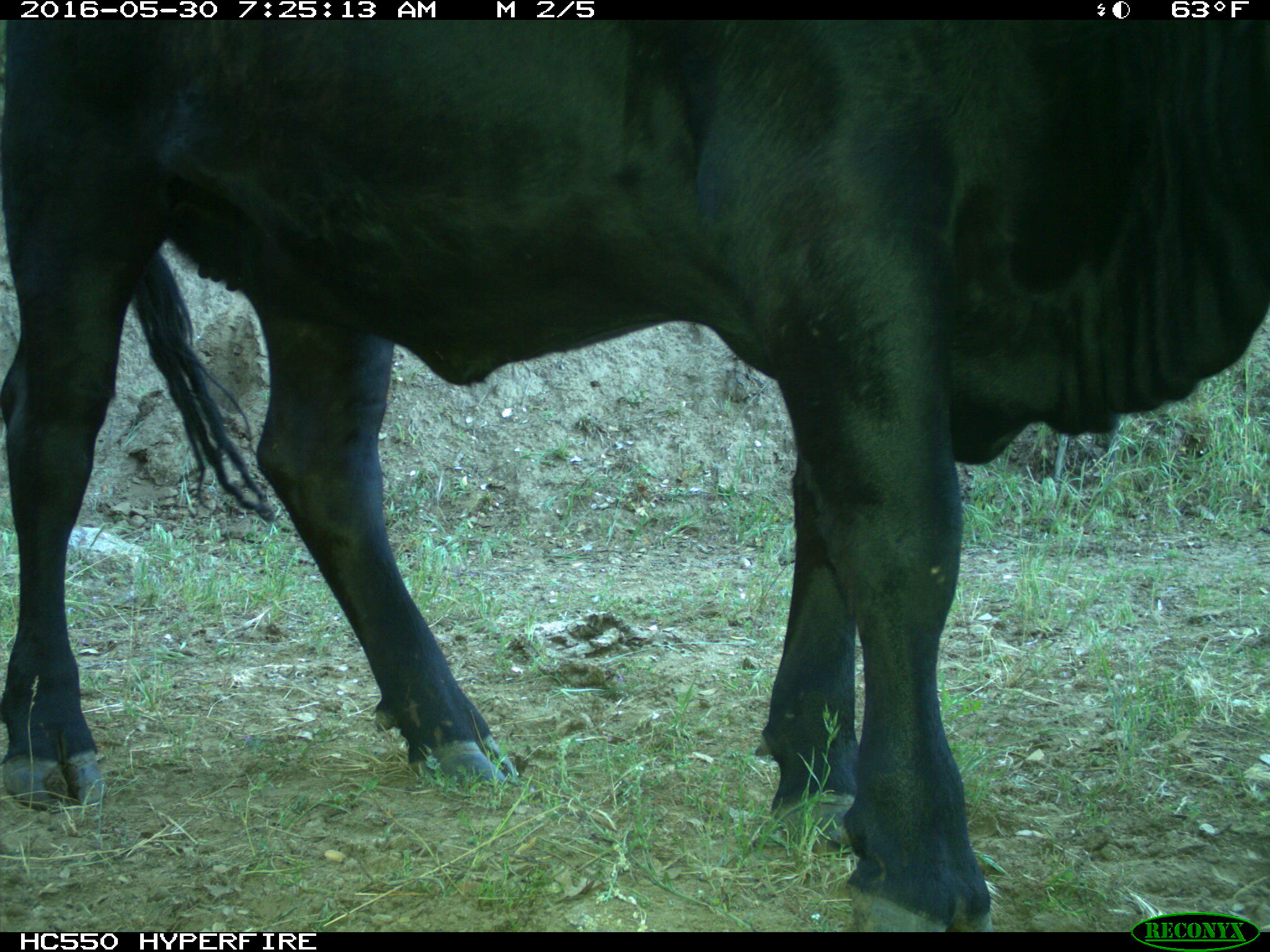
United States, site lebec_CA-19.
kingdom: Animalia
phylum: Chordata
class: Mammalia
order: Artiodactyla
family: Bovidae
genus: Bos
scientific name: Bos taurus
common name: domestic cow